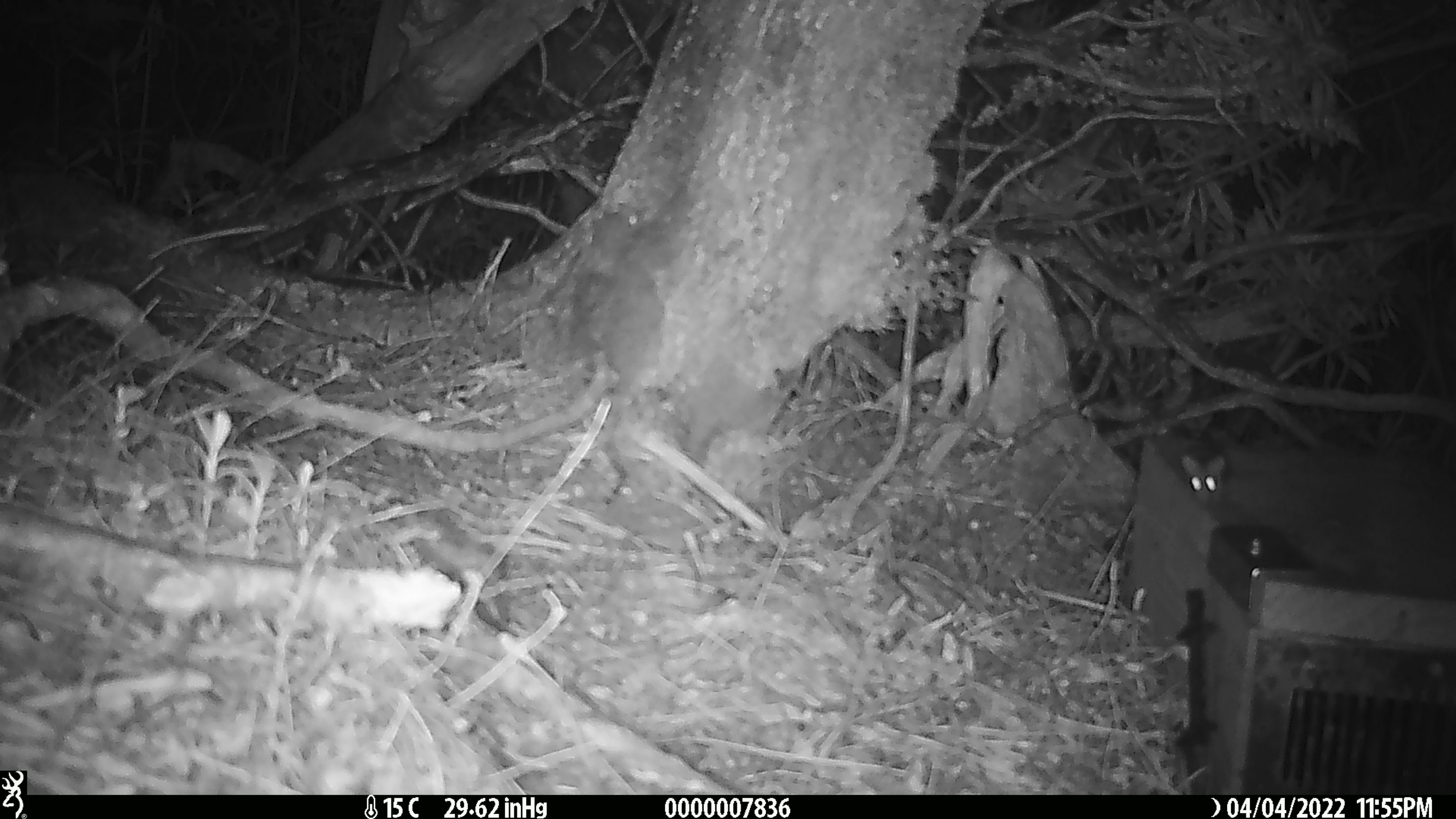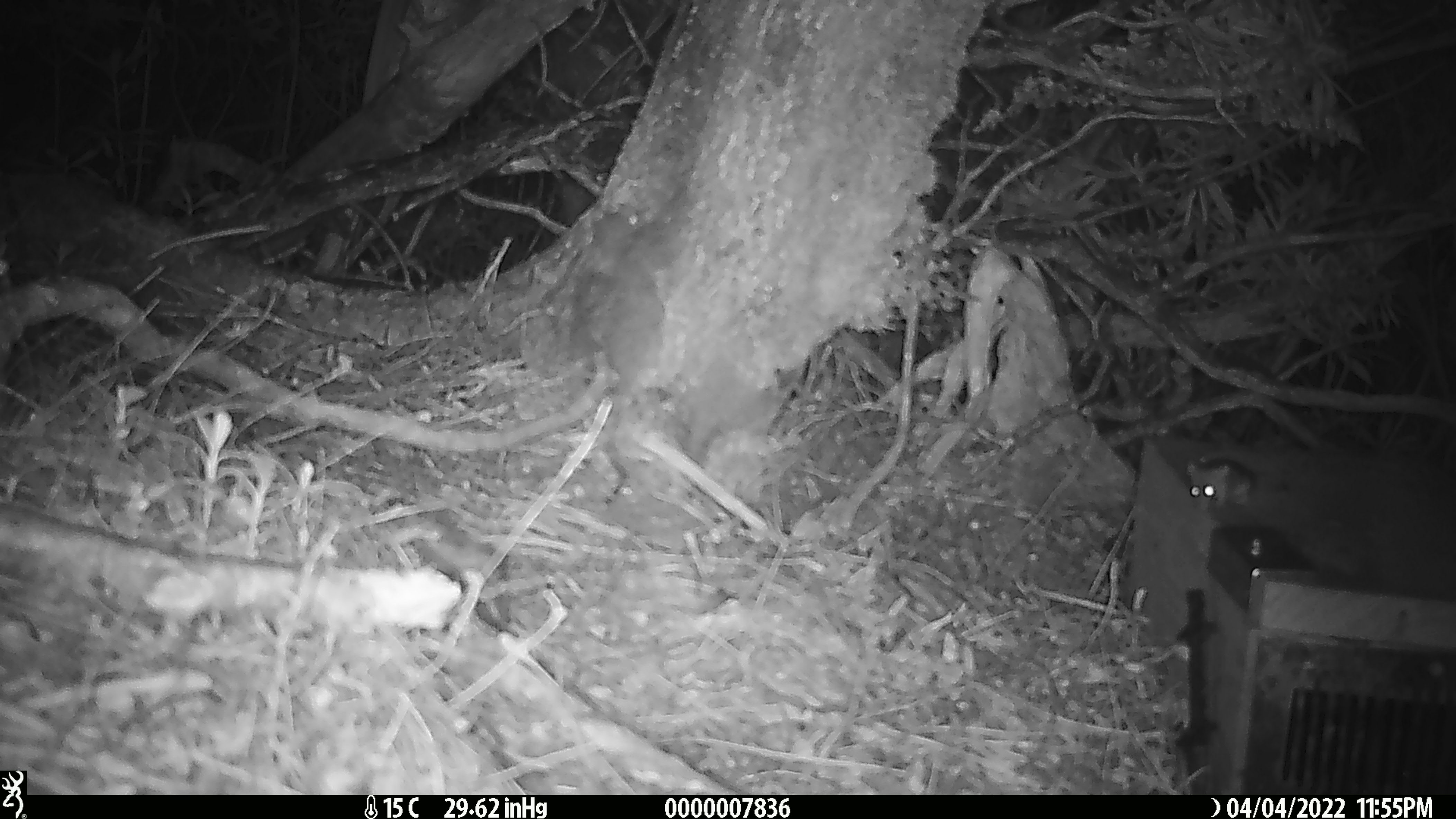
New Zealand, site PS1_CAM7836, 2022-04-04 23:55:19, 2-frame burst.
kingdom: Animalia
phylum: Chordata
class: Mammalia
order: Rodentia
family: Muridae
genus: Mus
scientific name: Mus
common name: mouse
Mouse (Mus).